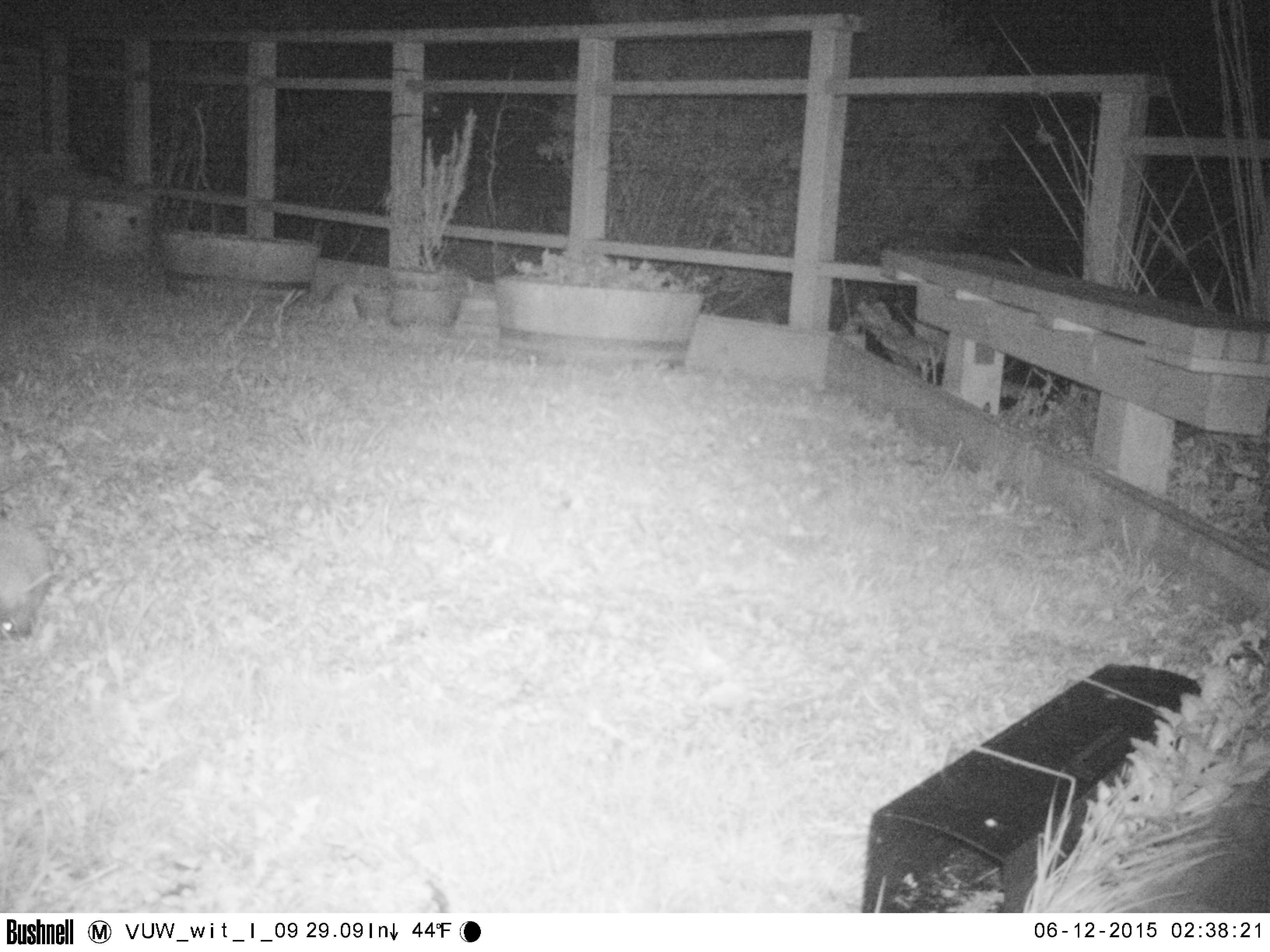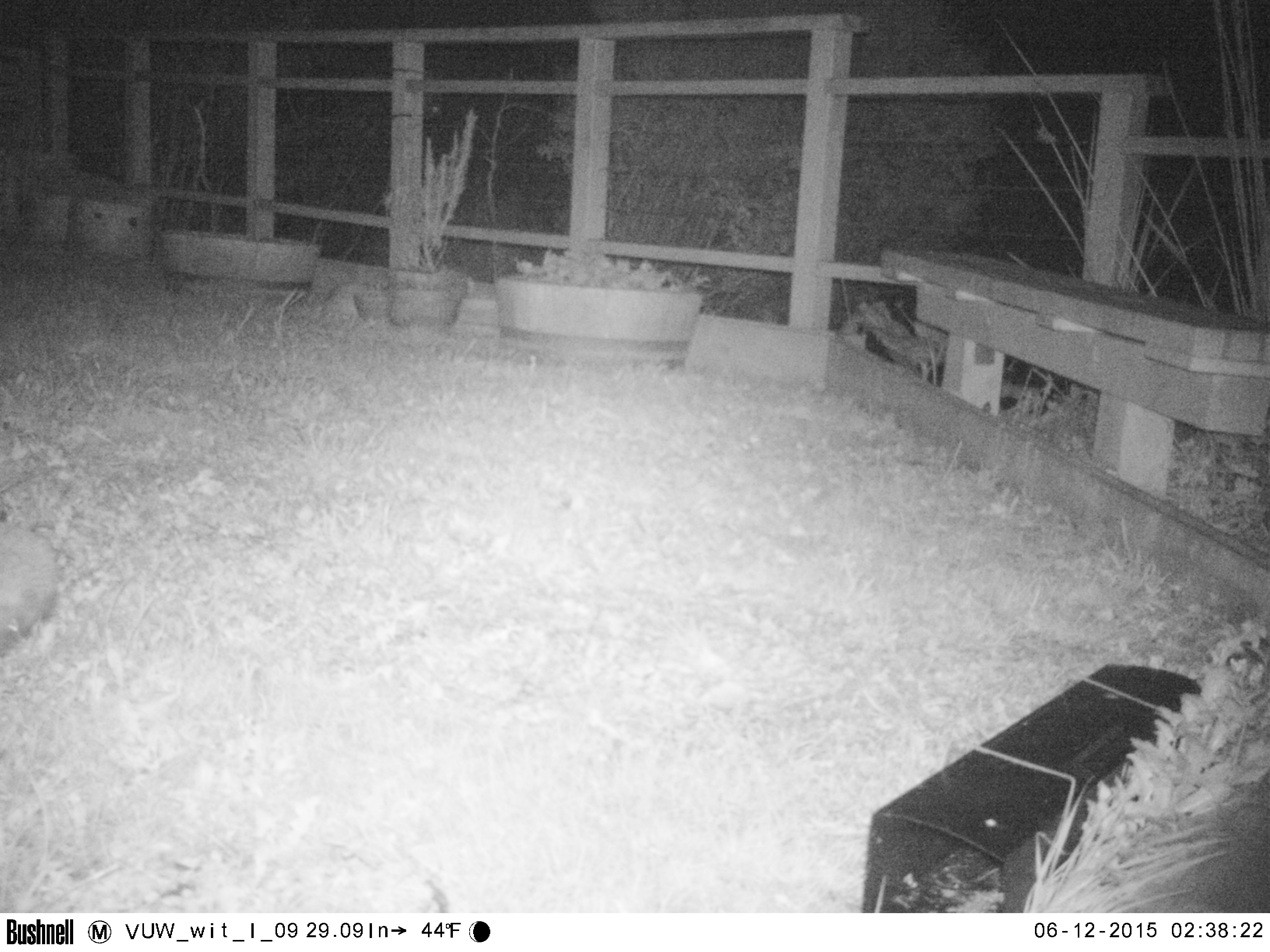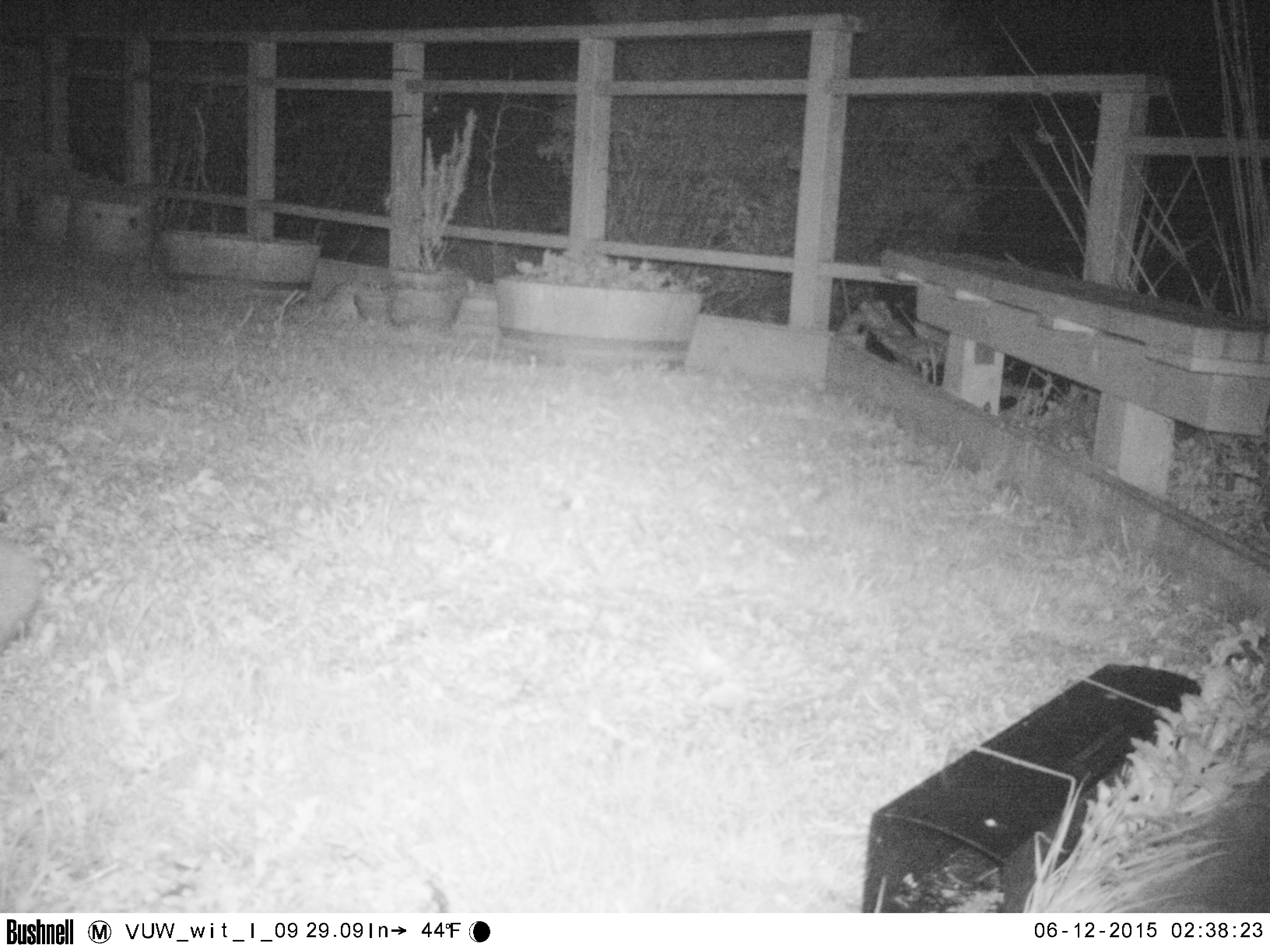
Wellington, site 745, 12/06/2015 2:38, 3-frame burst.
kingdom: Animalia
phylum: Chordata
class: Mammalia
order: Eulipotyphla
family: Erinaceidae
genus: Erinaceus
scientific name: Erinaceus europaeus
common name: hedgehog